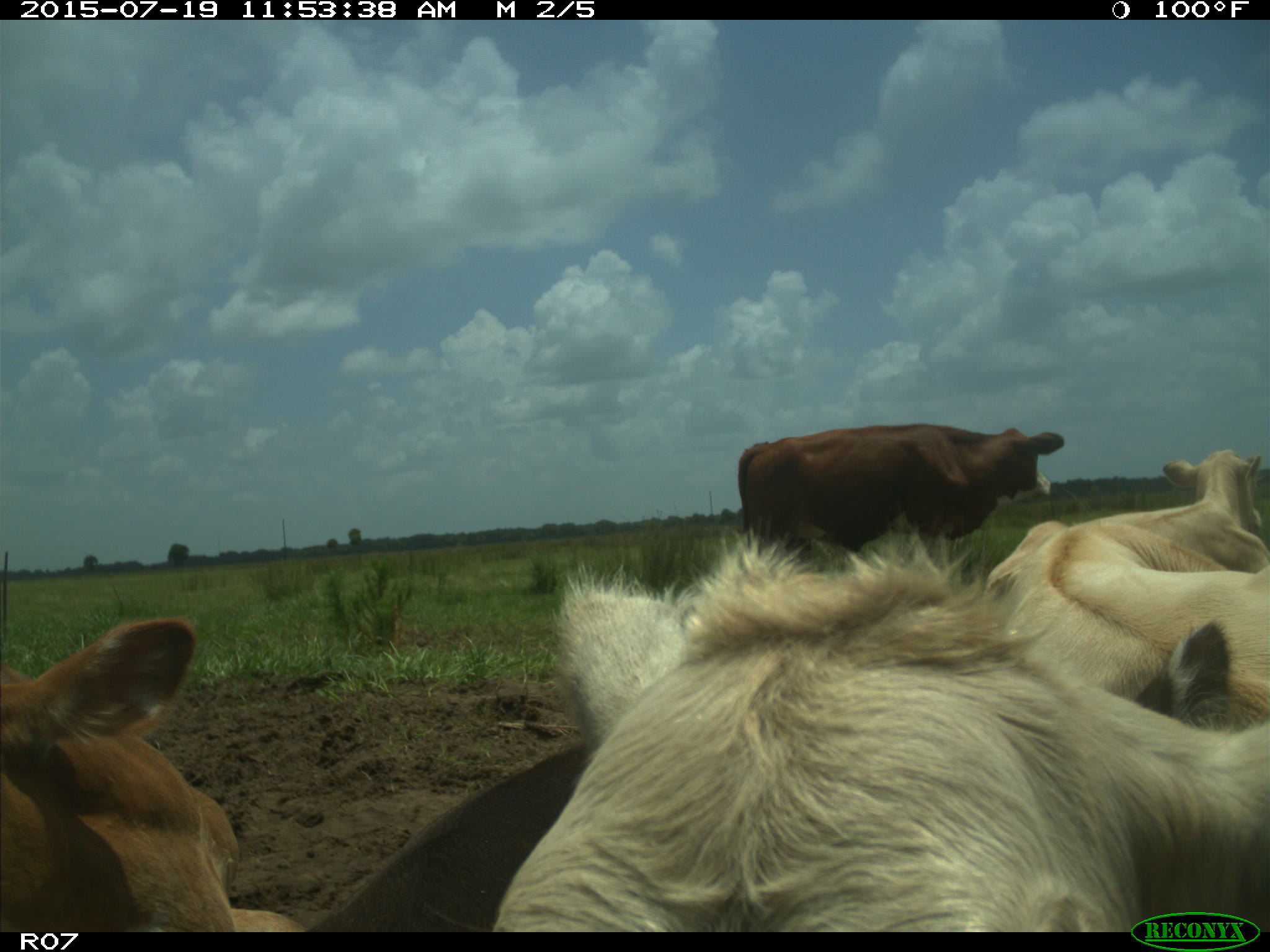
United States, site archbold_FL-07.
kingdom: Animalia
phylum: Chordata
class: Mammalia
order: Artiodactyla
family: Bovidae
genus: Bos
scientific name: Bos taurus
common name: domestic cow